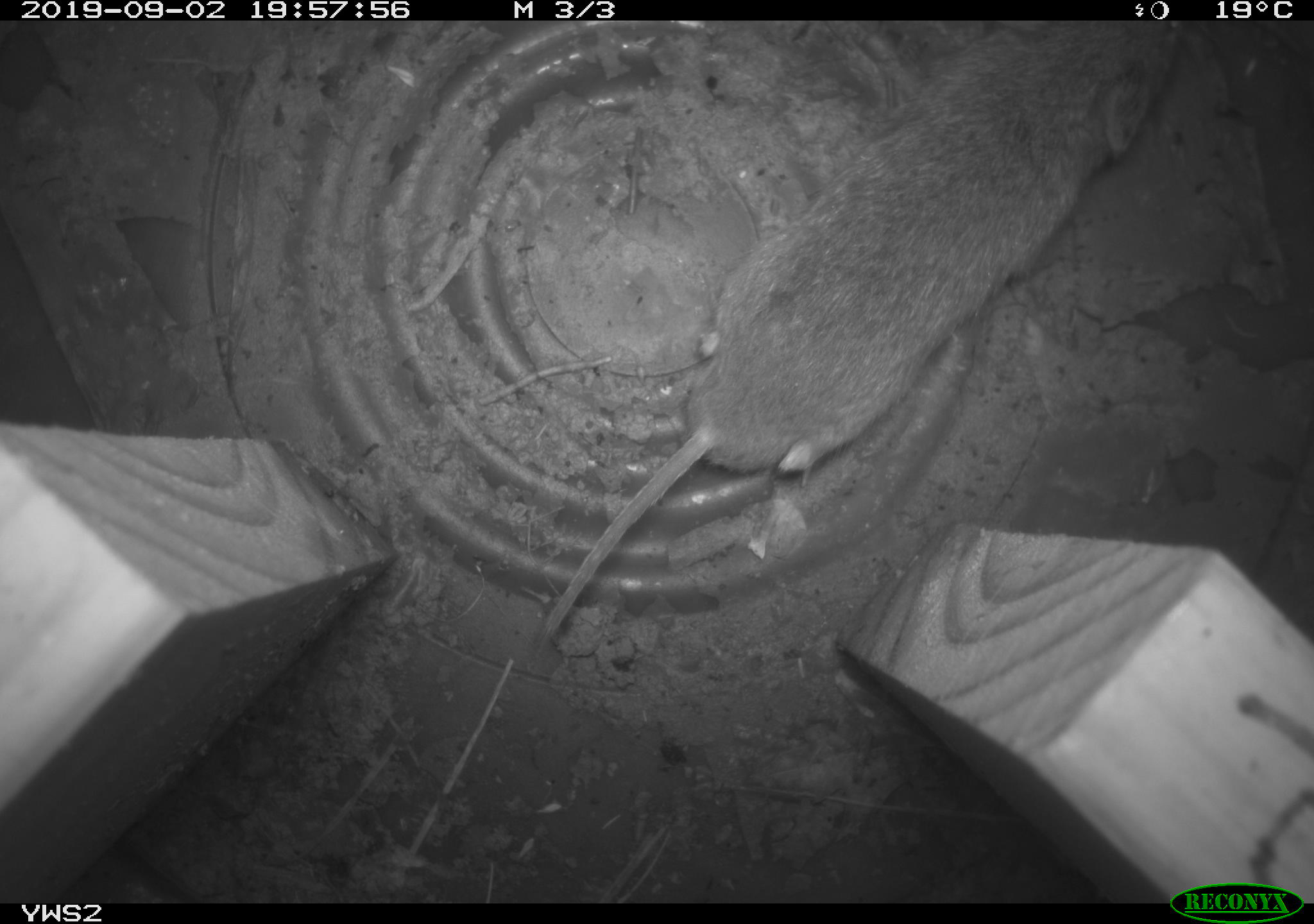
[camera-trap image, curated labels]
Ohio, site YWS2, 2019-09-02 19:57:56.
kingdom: Animalia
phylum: Chordata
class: Mammalia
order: Rodentia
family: Cricetidae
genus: Microtus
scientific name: Microtus pennsylvanicus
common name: meadow vole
Meadow vole (Microtus pennsylvanicus).